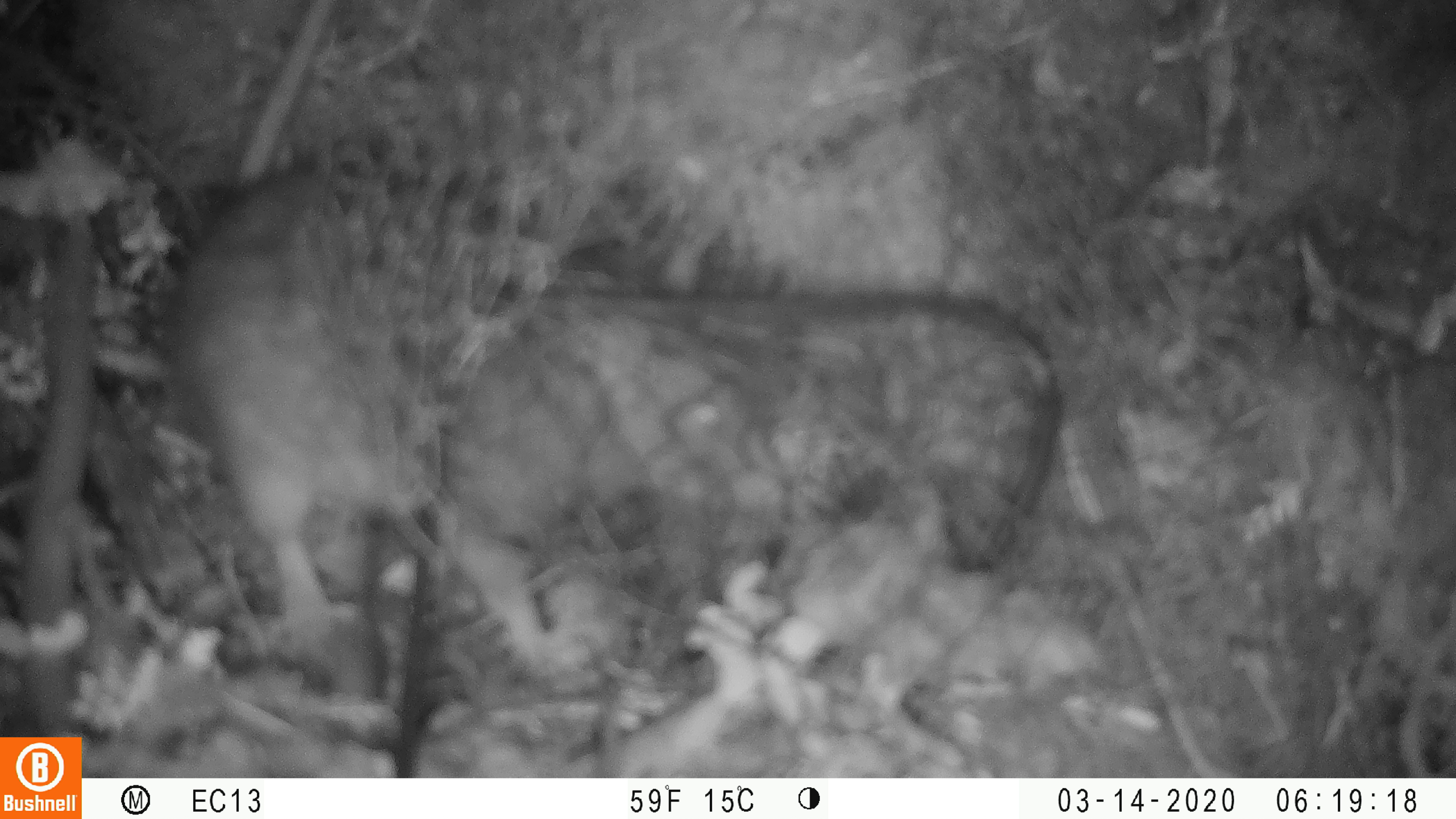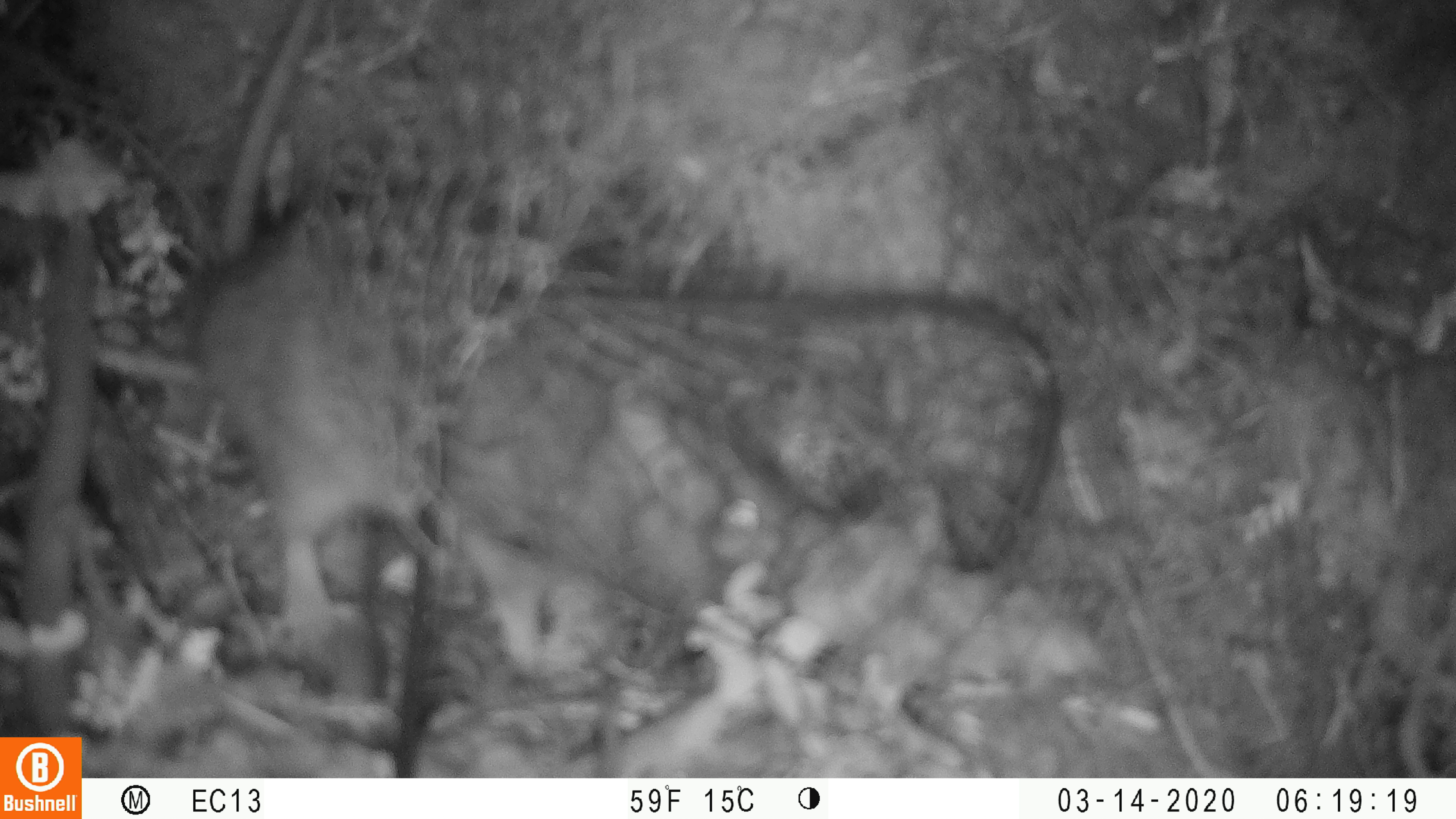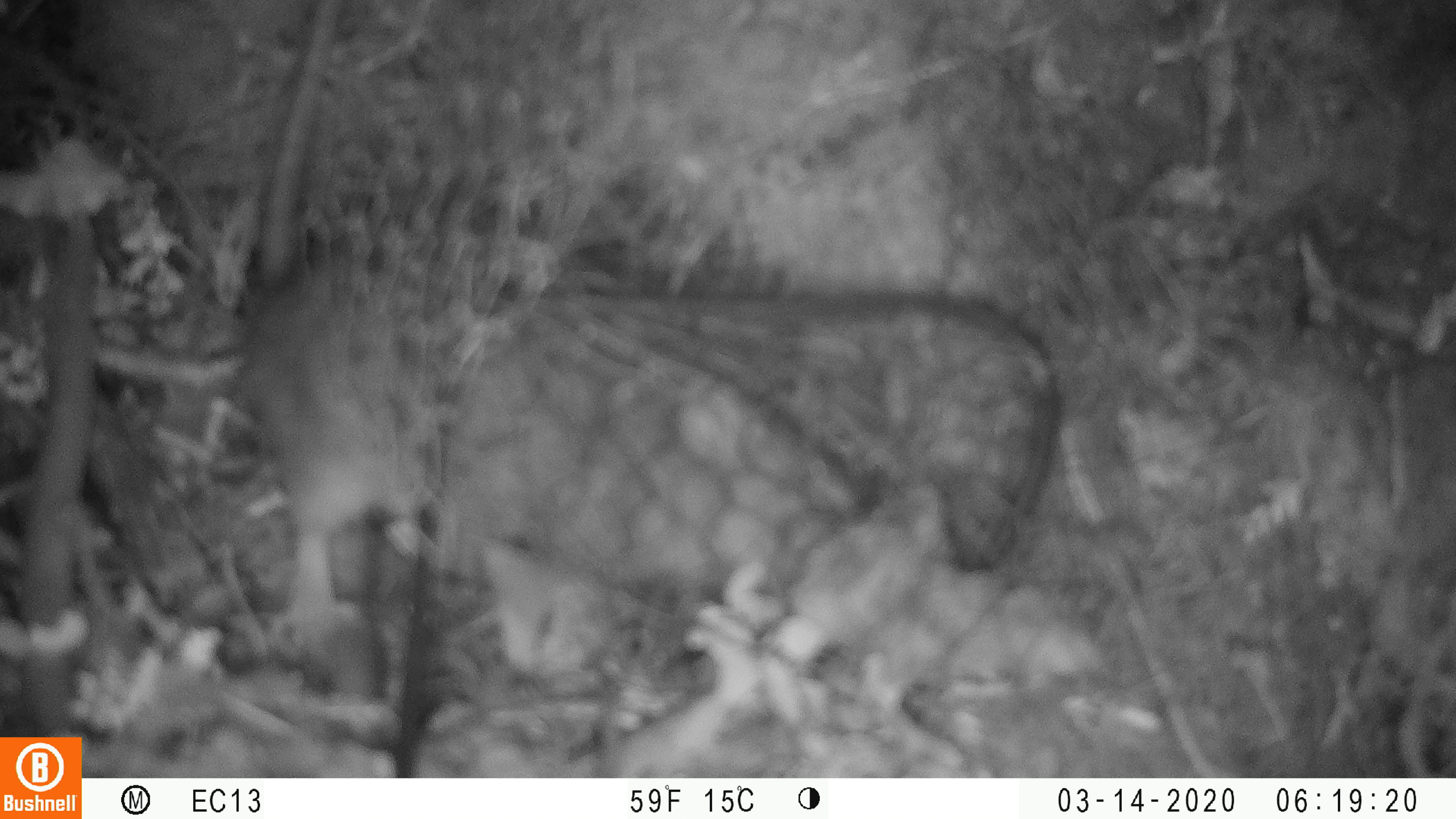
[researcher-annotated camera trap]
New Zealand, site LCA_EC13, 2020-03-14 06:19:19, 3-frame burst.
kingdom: Animalia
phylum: Chordata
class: Mammalia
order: Rodentia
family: Muridae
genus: Rattus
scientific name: Rattus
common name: rat